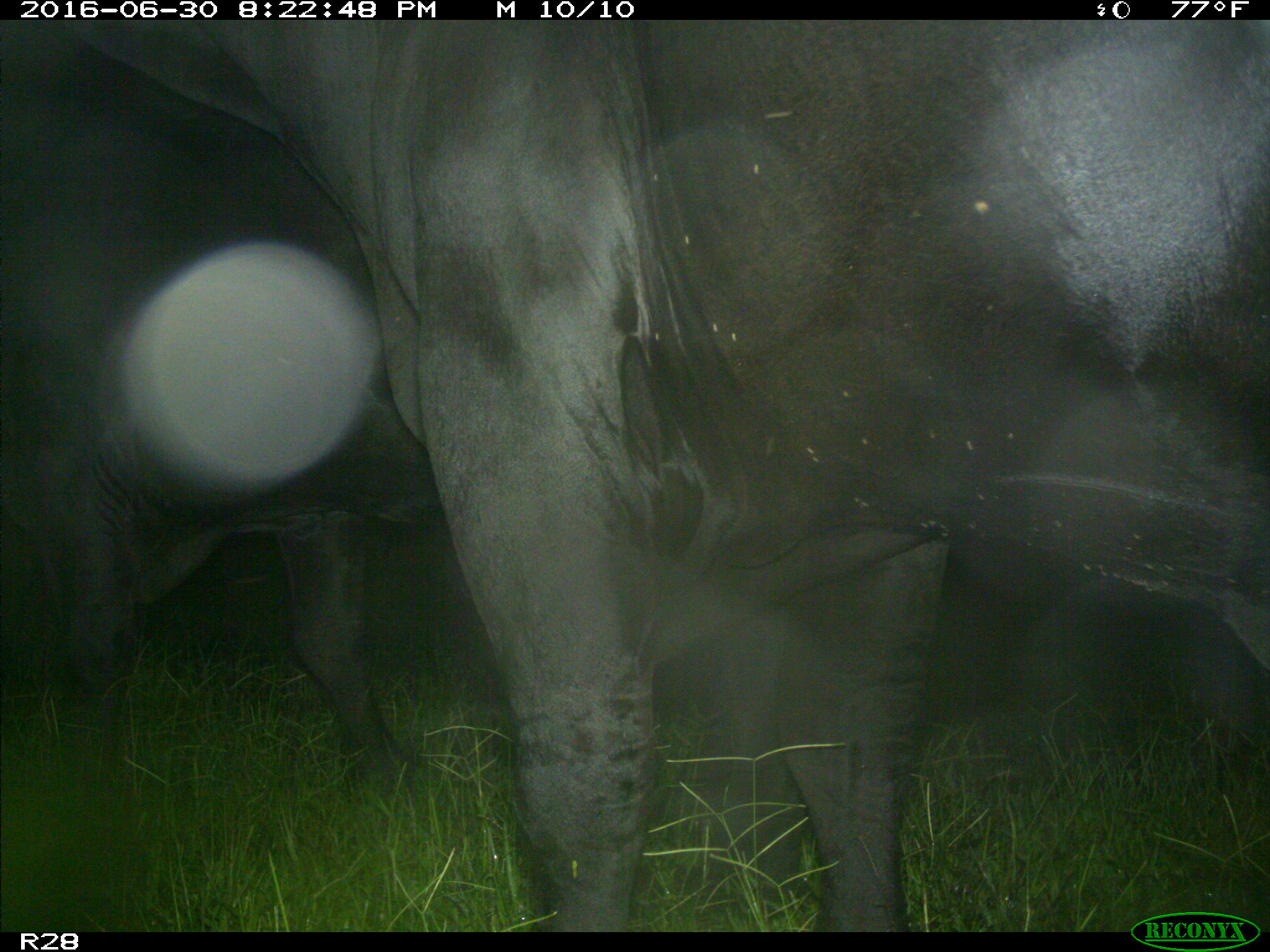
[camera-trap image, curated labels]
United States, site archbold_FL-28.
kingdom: Animalia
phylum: Chordata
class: Mammalia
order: Artiodactyla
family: Bovidae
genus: Bos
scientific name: Bos taurus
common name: domestic cow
Bos taurus (domestic cow).